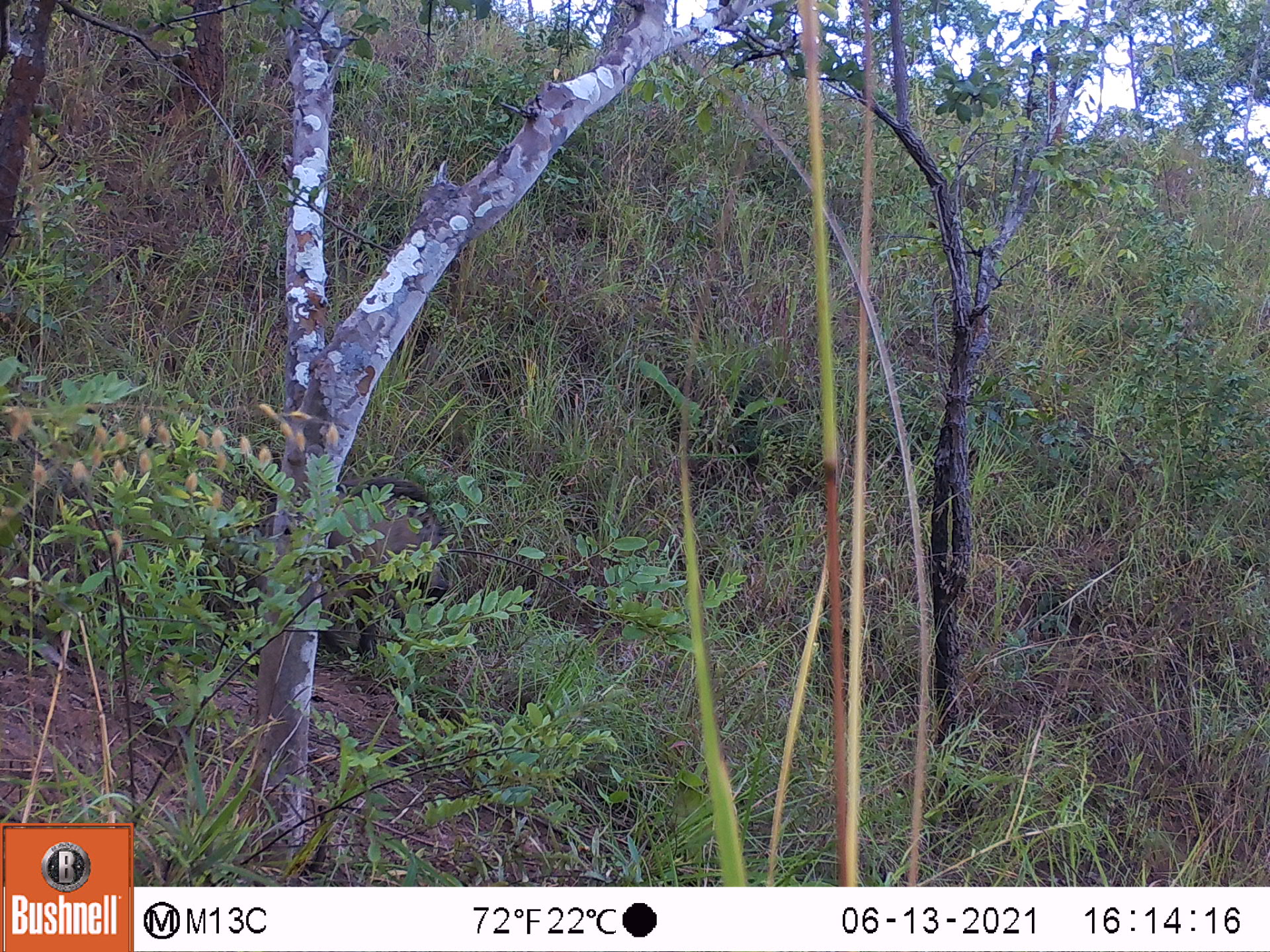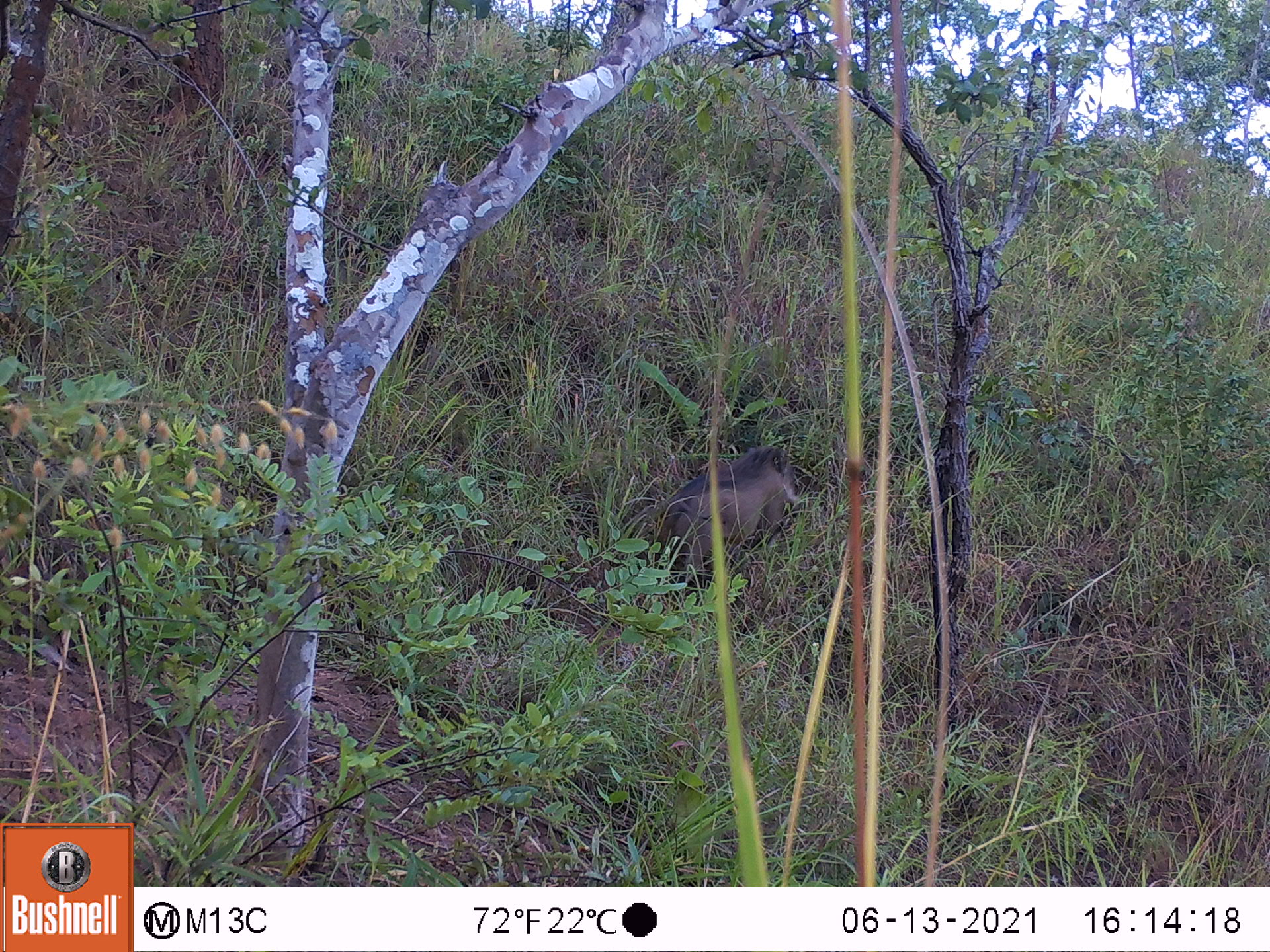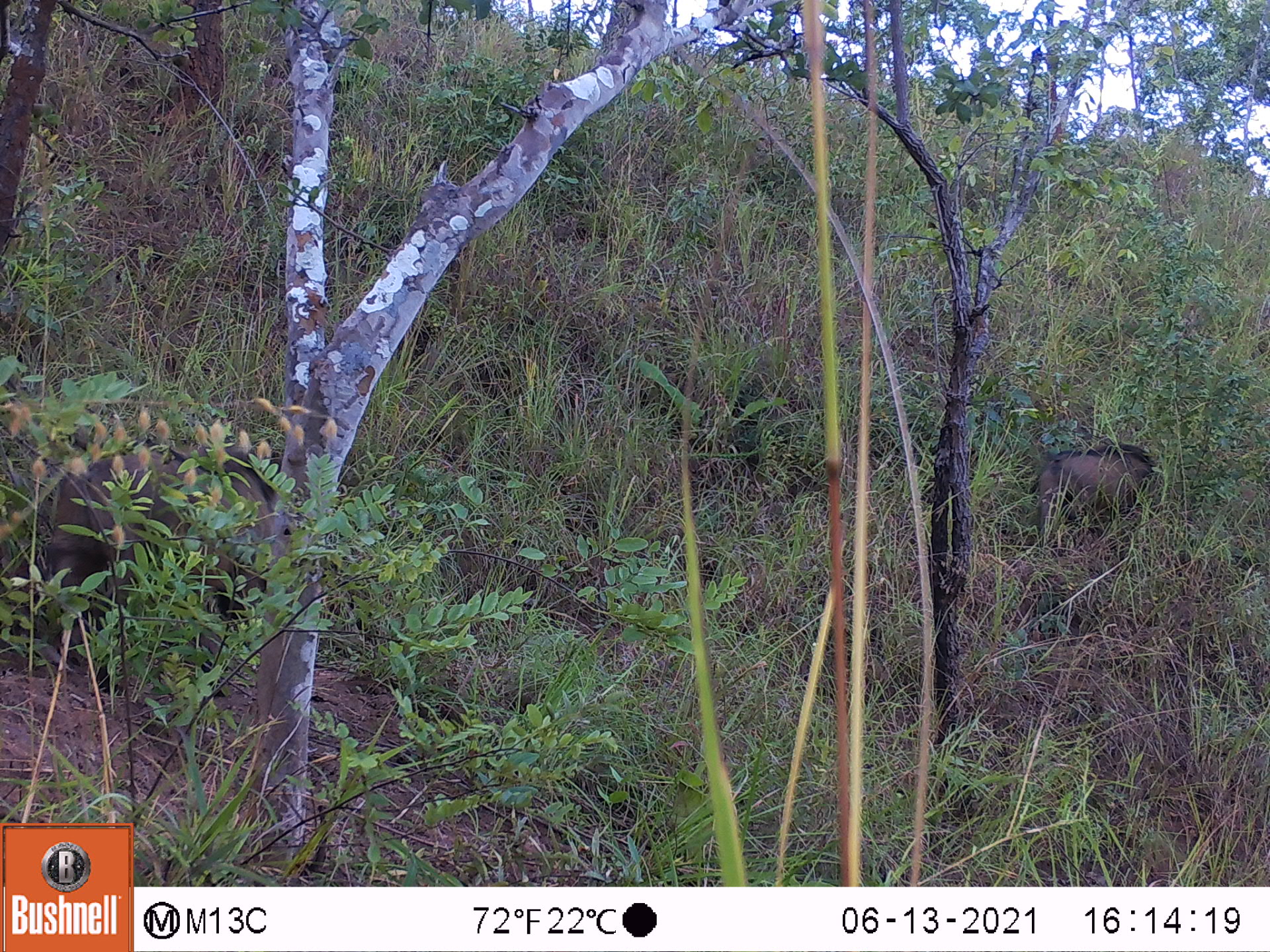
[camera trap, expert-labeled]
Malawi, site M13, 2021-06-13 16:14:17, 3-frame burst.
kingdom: Animalia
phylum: Chordata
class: Mammalia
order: Artiodactyla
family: Suidae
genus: Phacochoerus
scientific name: Phacochoerus africanus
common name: common warthog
Common warthog (Phacochoerus africanus), count 1.